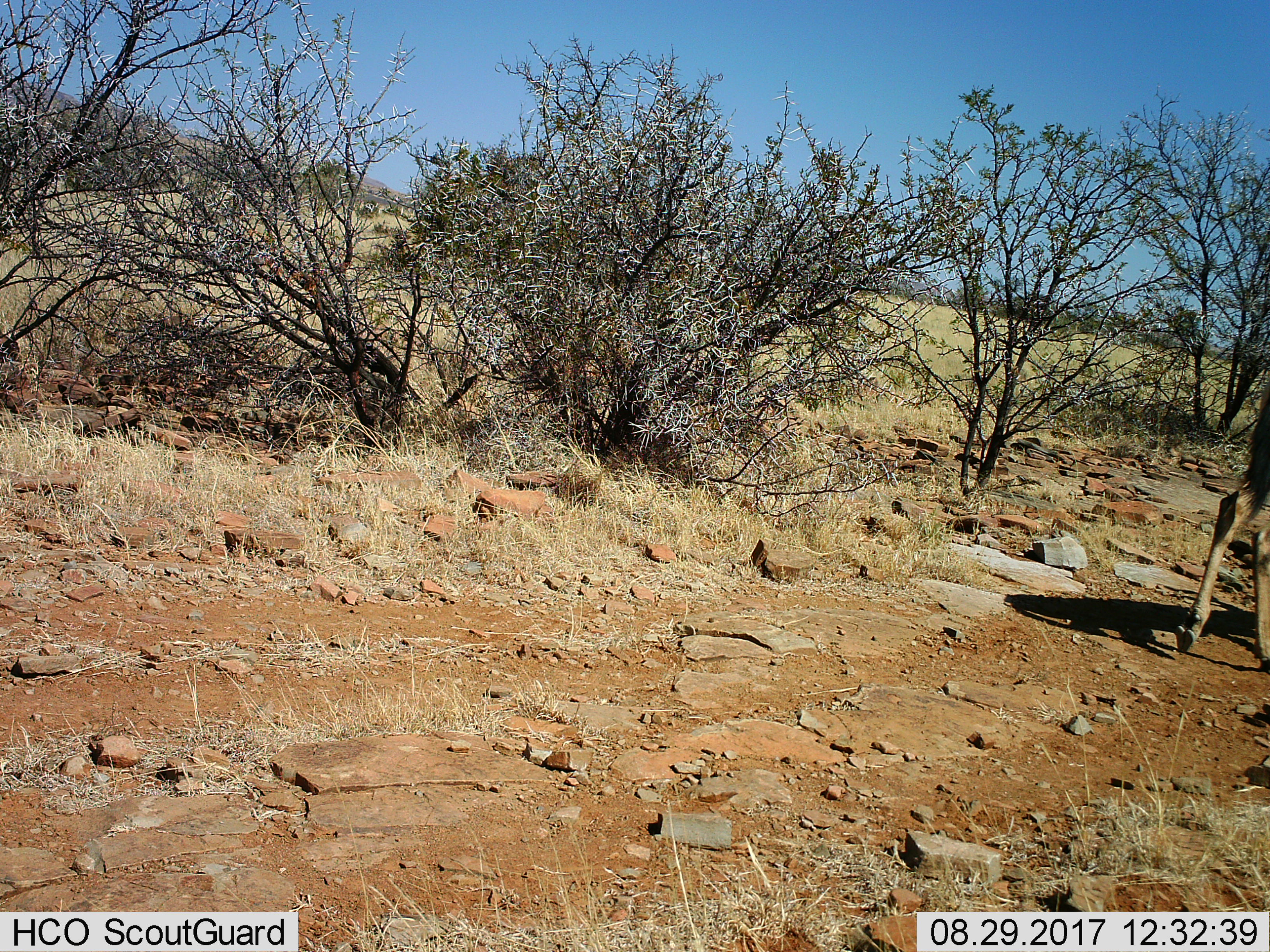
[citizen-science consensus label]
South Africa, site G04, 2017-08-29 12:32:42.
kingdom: Animalia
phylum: Chordata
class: Mammalia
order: Artiodactyla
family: Bovidae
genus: Tragelaphus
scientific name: Tragelaphus strepsiceros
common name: greater kudu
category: kudu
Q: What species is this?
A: Kudu (greater kudu) (Tragelaphus strepsiceros).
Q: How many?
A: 1.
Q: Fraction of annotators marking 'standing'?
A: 0%.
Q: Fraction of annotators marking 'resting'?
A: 0%.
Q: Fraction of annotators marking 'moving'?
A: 100%.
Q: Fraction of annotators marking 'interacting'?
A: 0%.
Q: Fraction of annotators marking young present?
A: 0%.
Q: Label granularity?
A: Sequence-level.